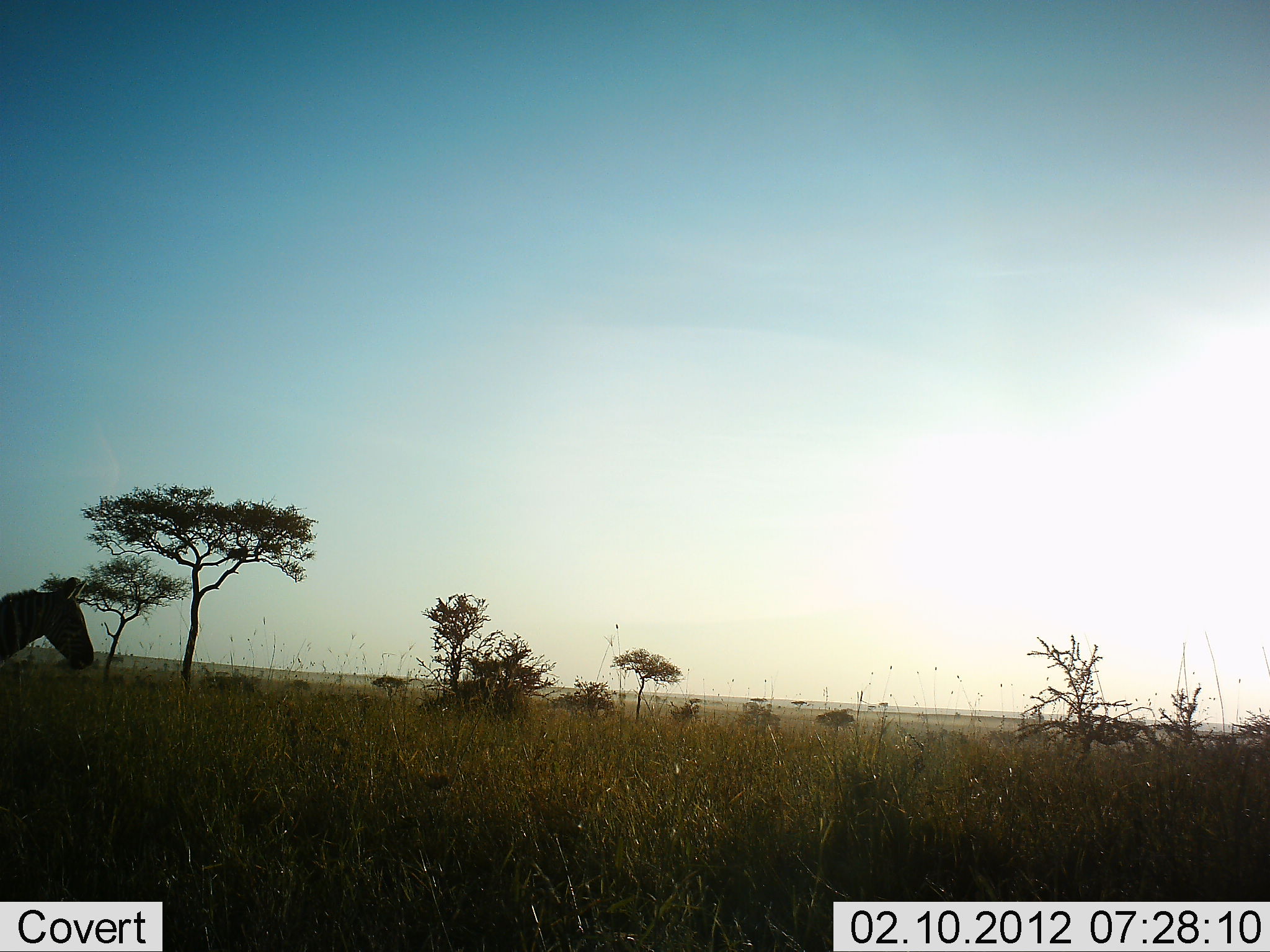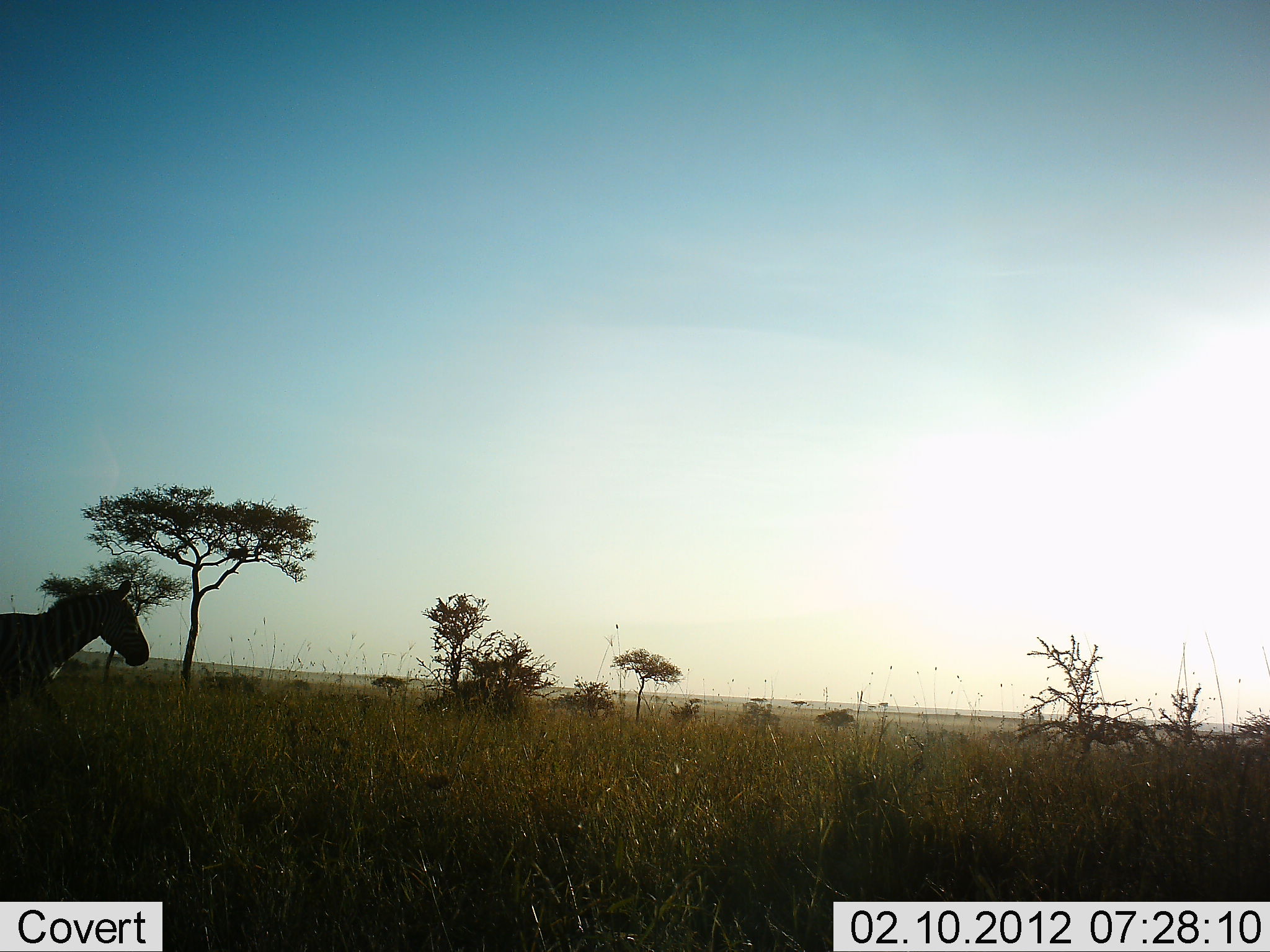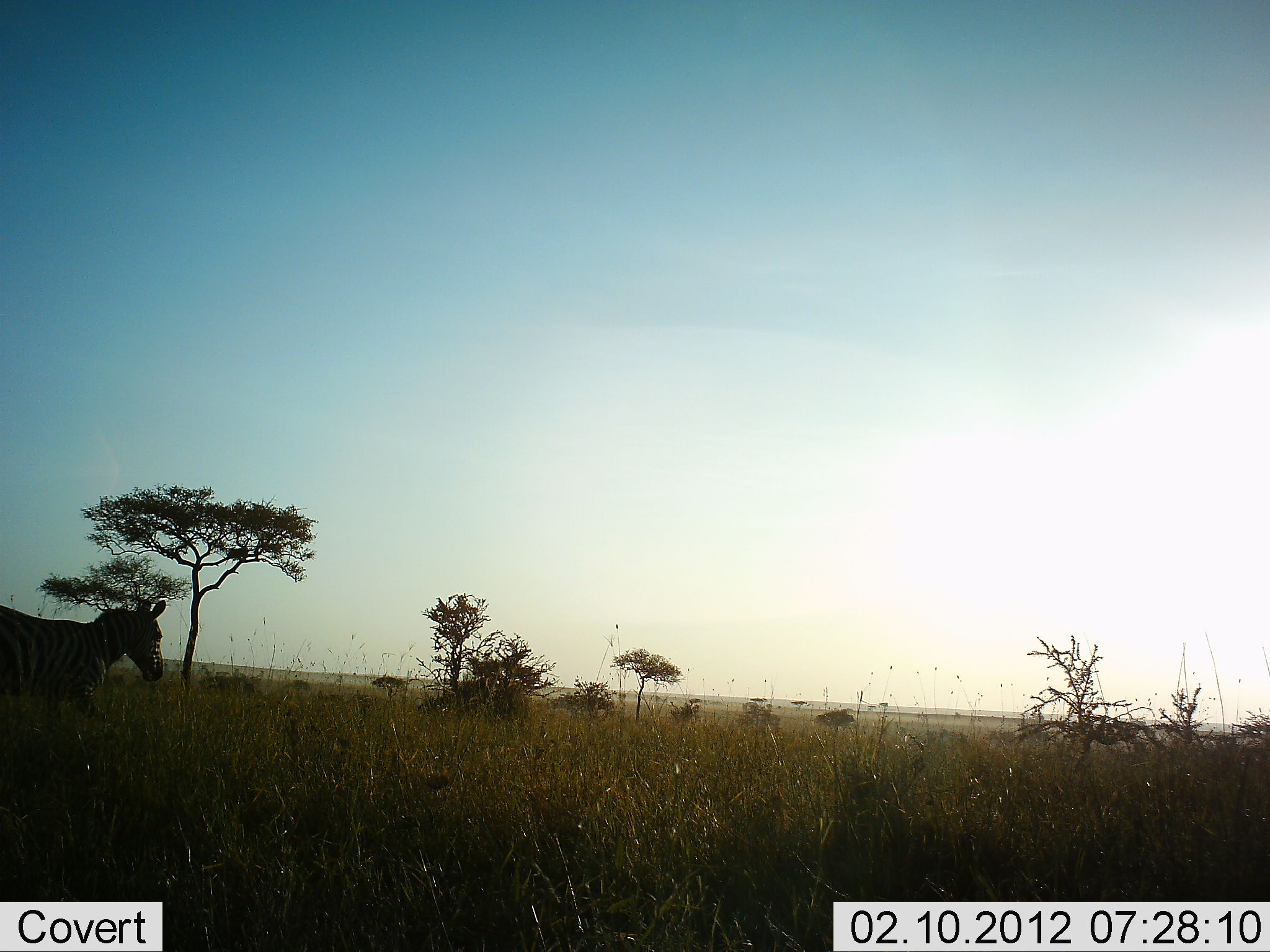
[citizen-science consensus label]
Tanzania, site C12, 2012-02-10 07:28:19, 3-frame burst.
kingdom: Animalia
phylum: Chordata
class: Mammalia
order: Perissodactyla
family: Equidae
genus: Equus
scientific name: Equus quagga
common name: plains zebra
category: zebra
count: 1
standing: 0%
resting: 0%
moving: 100%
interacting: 0%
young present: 0%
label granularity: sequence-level